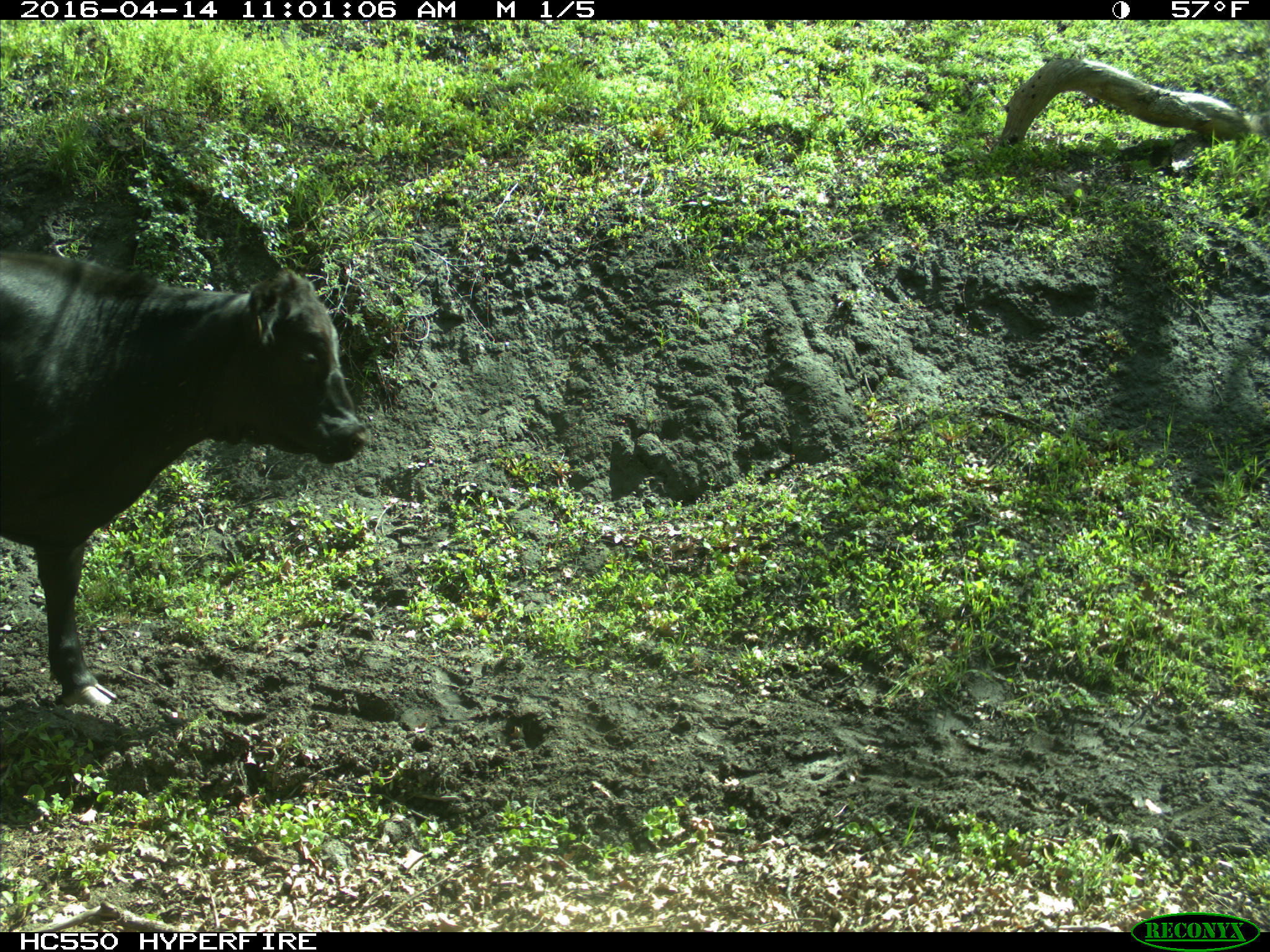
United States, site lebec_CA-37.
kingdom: Animalia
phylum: Chordata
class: Mammalia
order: Artiodactyla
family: Bovidae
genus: Bos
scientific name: Bos taurus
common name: domestic cow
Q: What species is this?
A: Bos taurus (domestic cow).